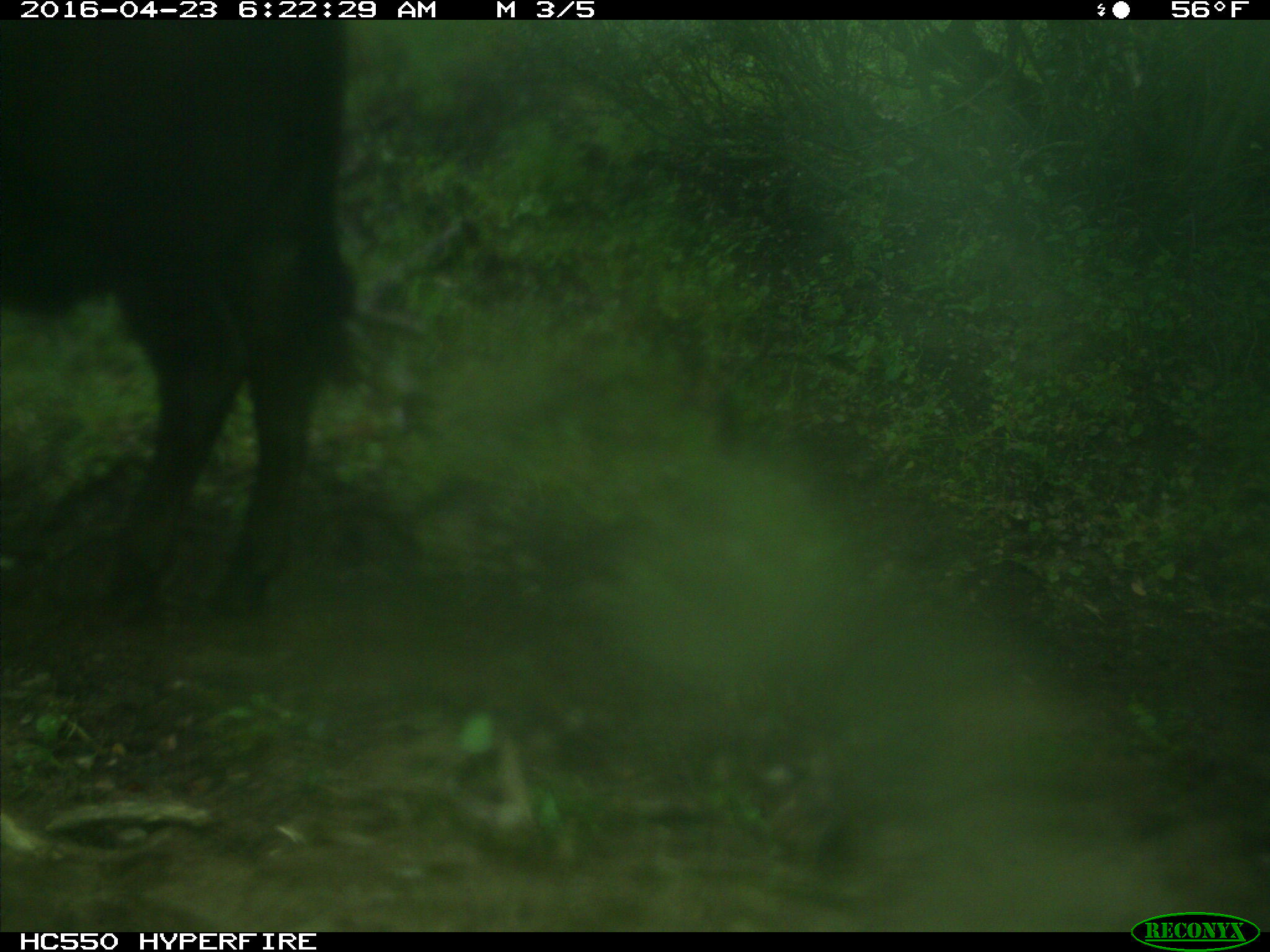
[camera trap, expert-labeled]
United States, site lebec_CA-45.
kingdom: Animalia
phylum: Chordata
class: Mammalia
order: Artiodactyla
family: Bovidae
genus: Bos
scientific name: Bos taurus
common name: domestic cow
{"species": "Bos taurus (domestic cow)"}